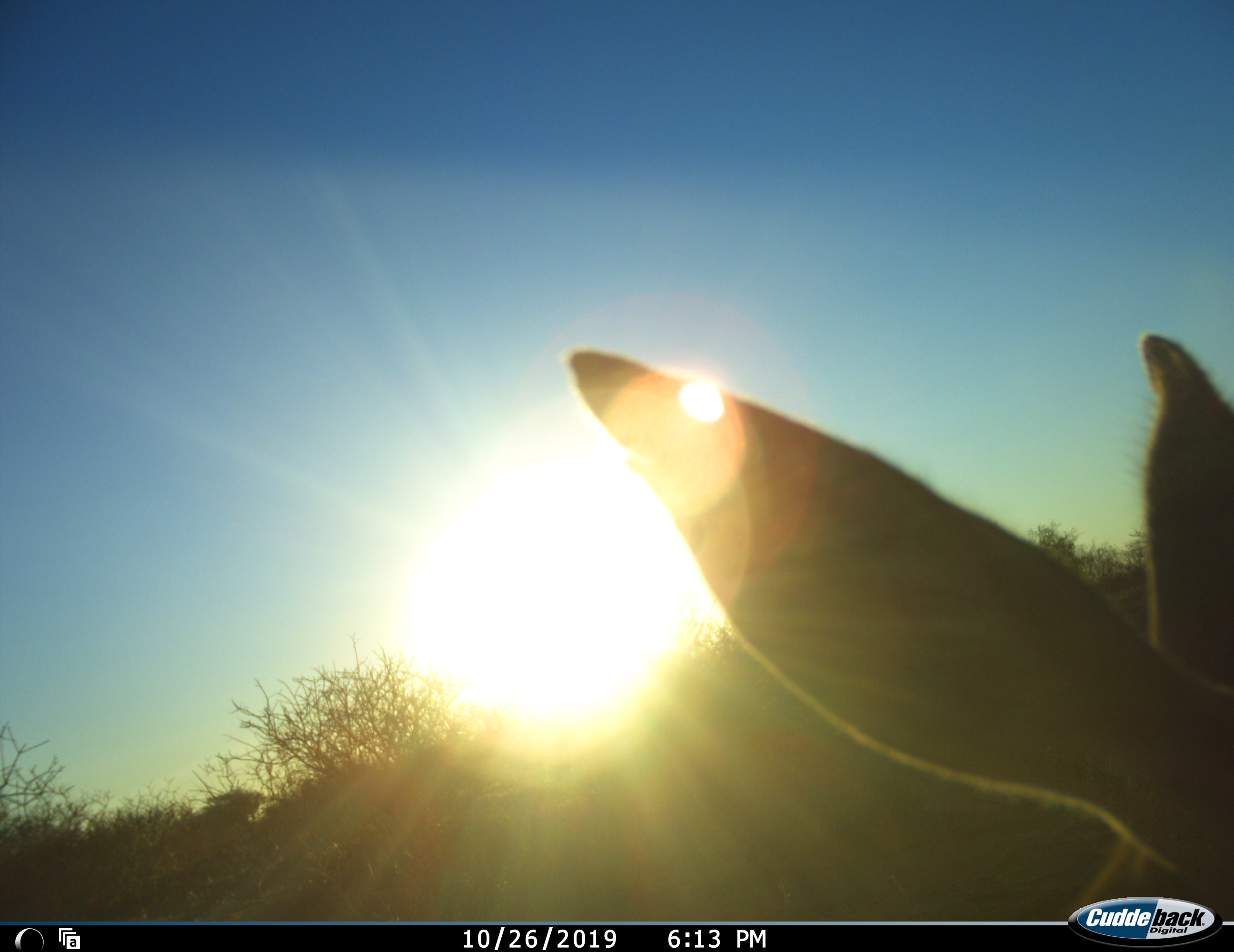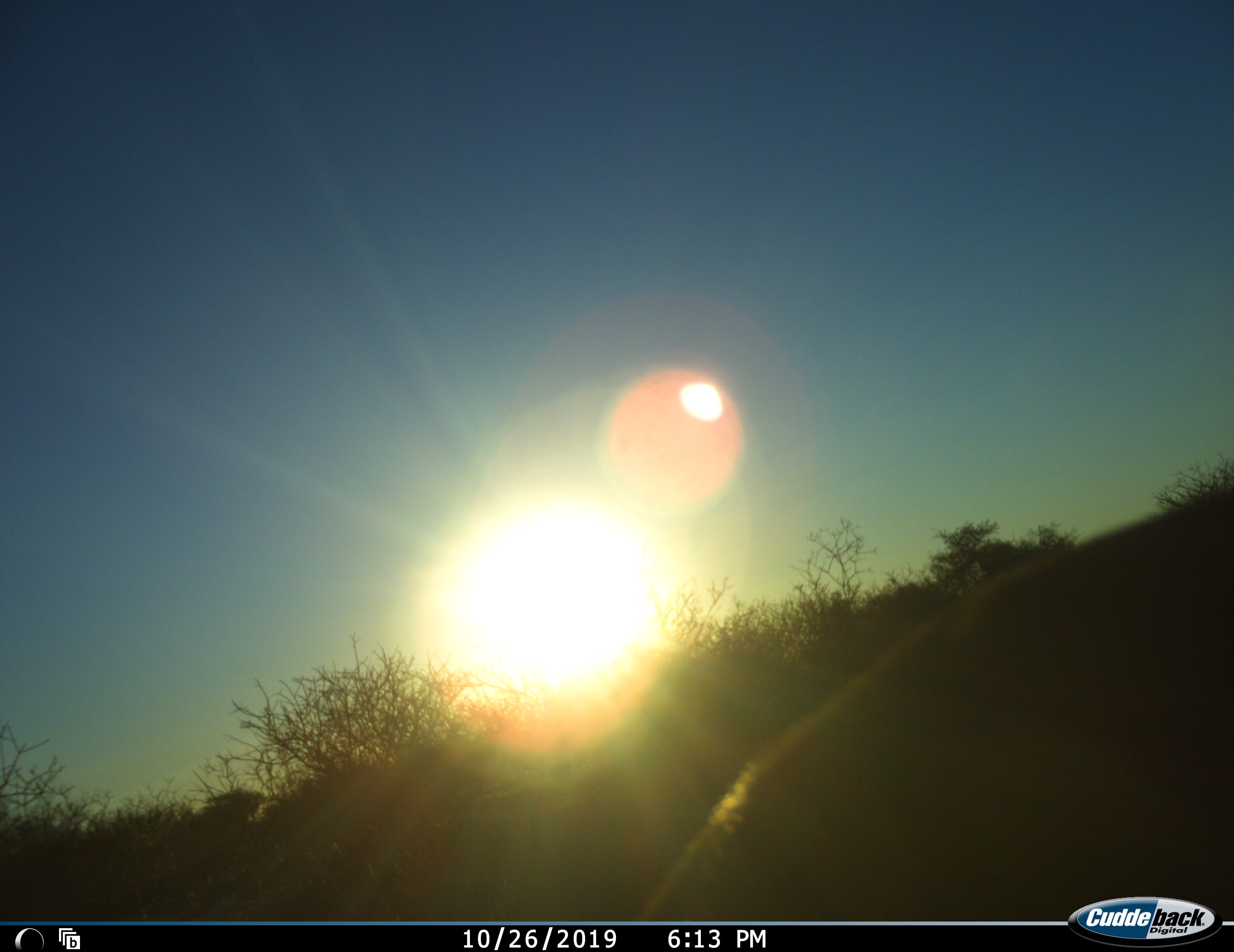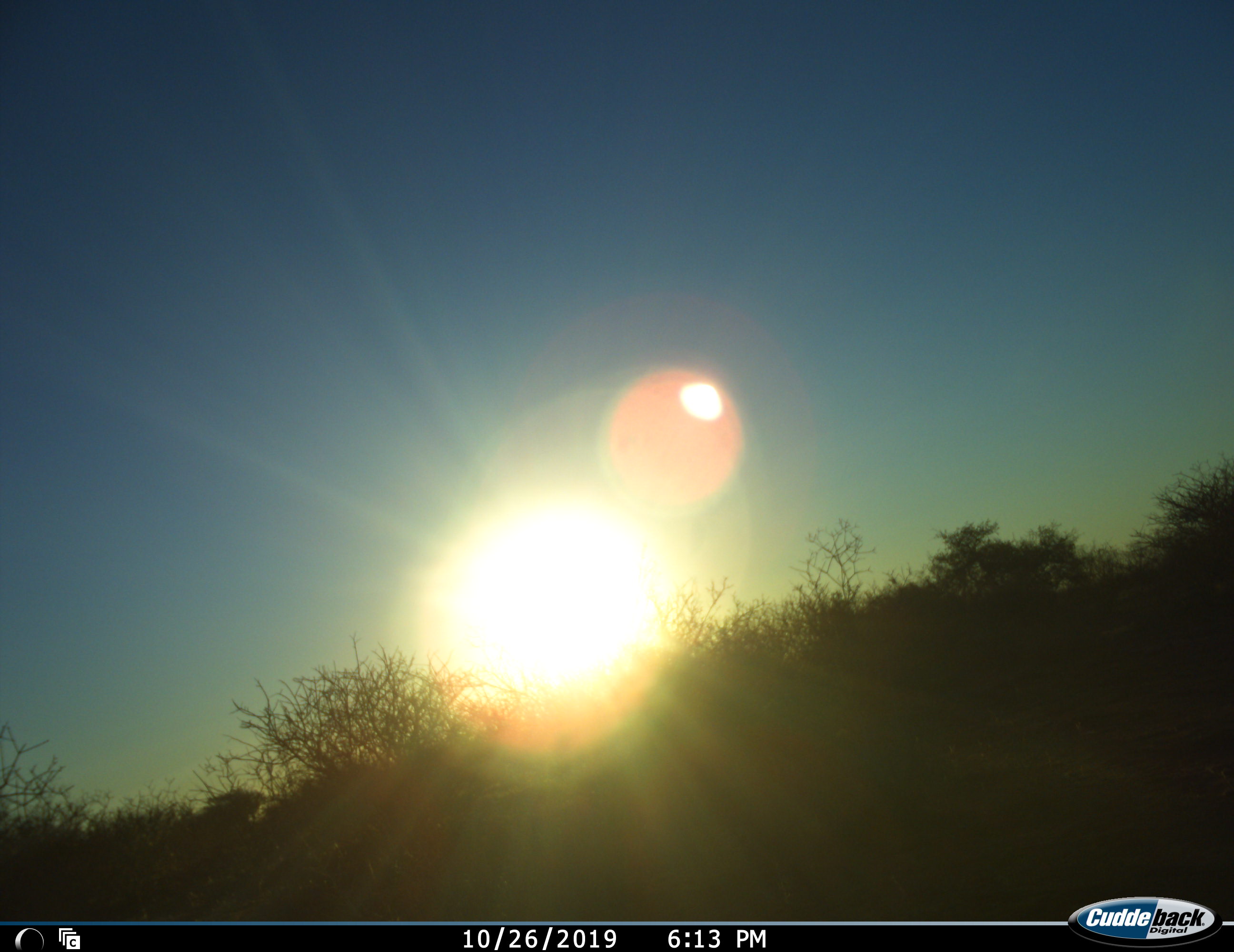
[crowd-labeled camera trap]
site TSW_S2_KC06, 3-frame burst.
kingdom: Animalia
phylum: Chordata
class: Mammalia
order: Artiodactyla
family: Bovidae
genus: Raphicerus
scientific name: Raphicerus campestris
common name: steenbok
Steenbok (Raphicerus campestris), count 1. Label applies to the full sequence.